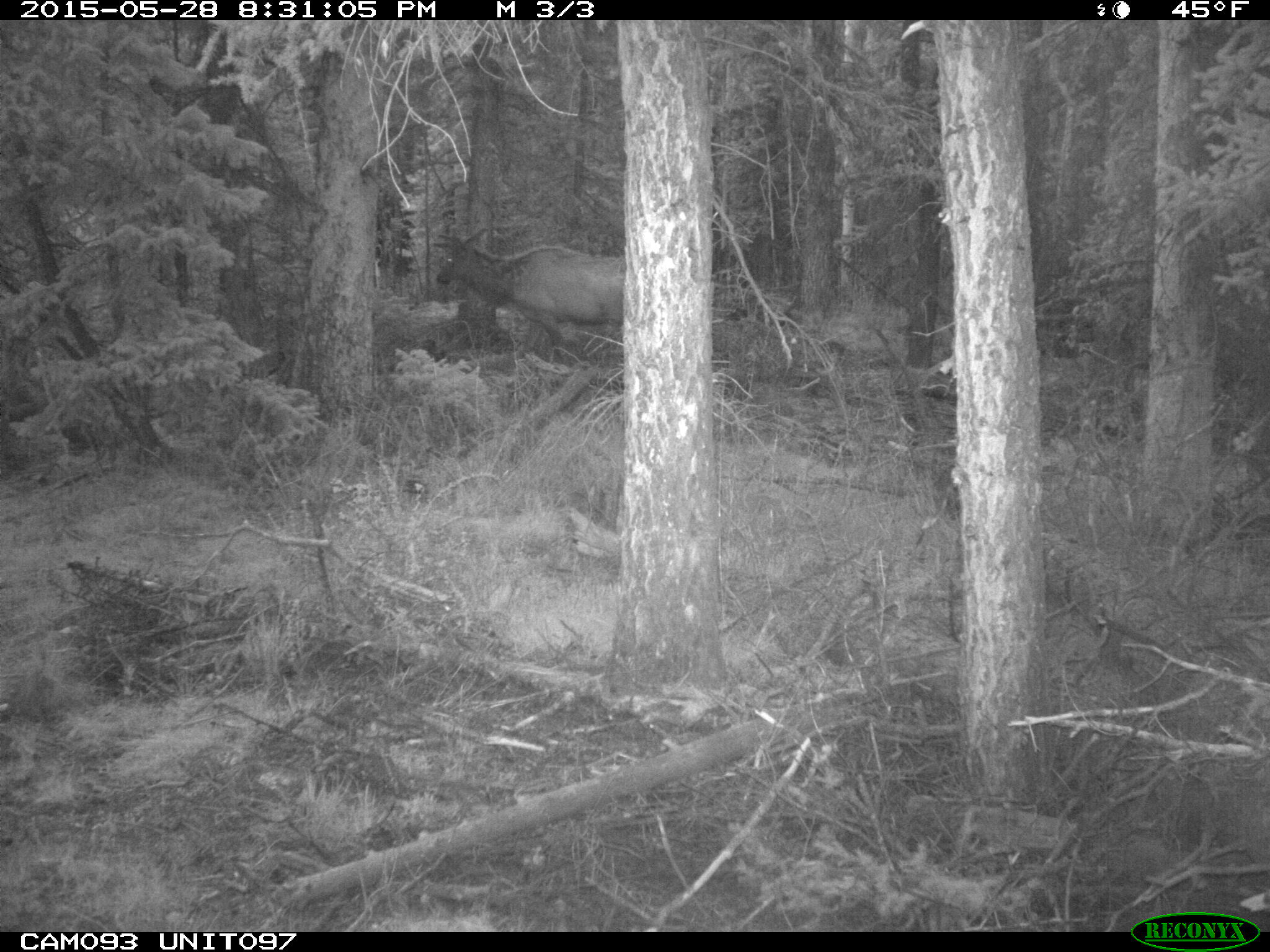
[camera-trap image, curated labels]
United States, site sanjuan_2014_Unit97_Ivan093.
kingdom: Animalia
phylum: Chordata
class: Mammalia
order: Artiodactyla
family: Cervidae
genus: Cervus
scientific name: Cervus elaphus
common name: red deer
Cervus elaphus (red deer).